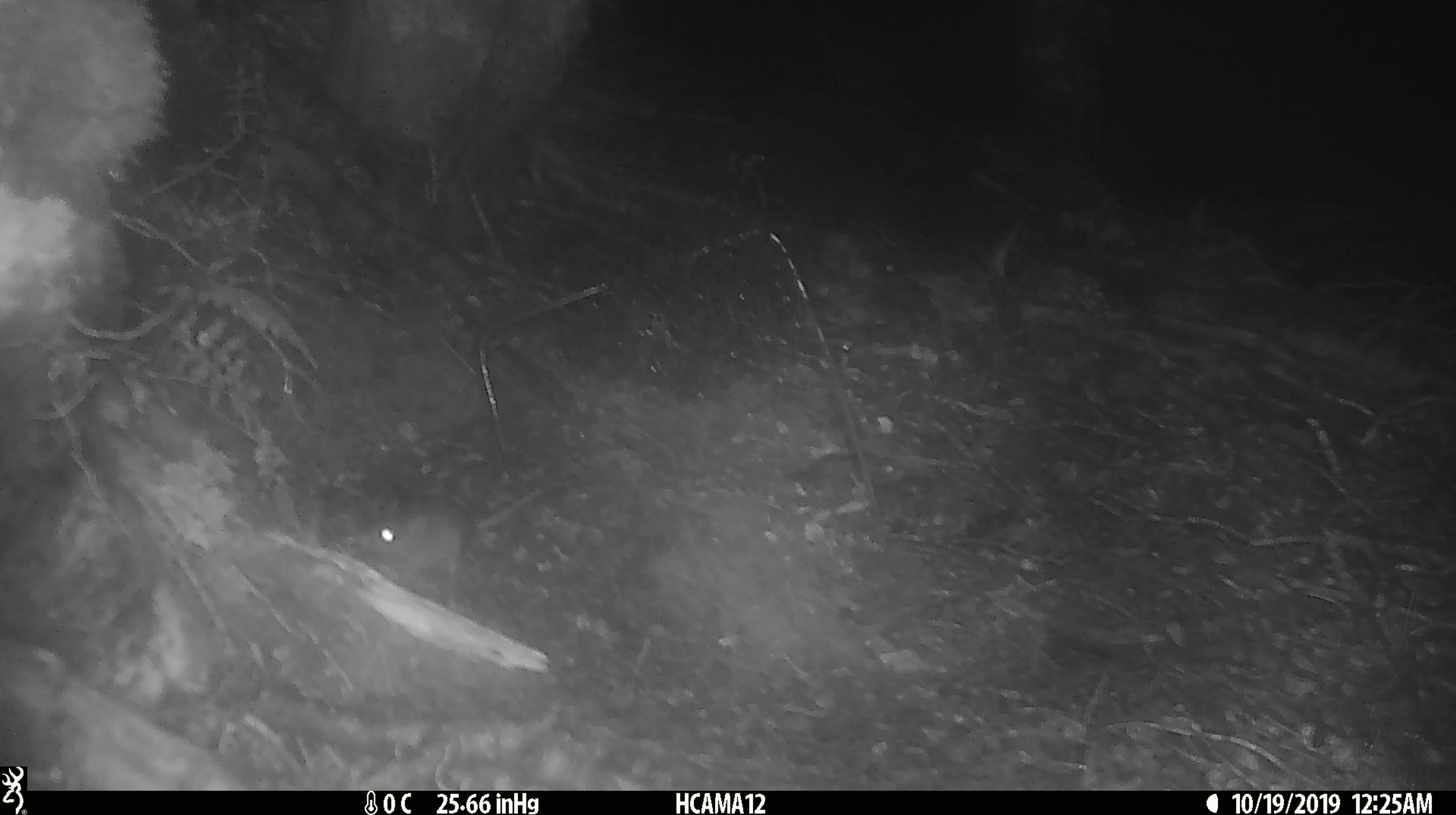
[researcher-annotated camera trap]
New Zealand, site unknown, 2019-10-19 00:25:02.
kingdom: Animalia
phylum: Chordata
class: Mammalia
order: Rodentia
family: Muridae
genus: Mus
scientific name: Mus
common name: mouse